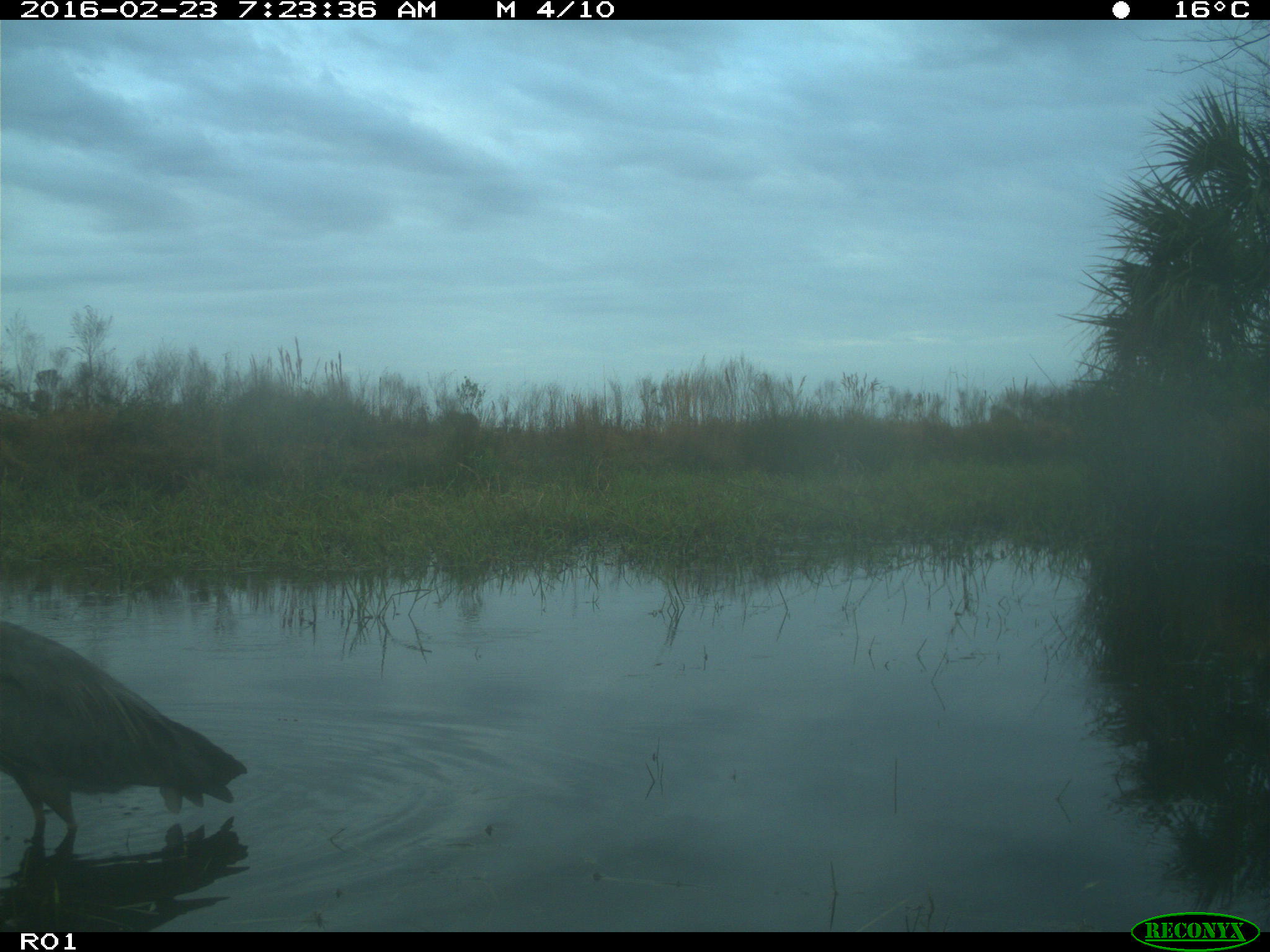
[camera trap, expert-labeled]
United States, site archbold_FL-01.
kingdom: Animalia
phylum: Chordata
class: Aves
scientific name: Aves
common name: birds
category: unidentified bird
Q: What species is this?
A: Unidentified bird (birds) (Aves).